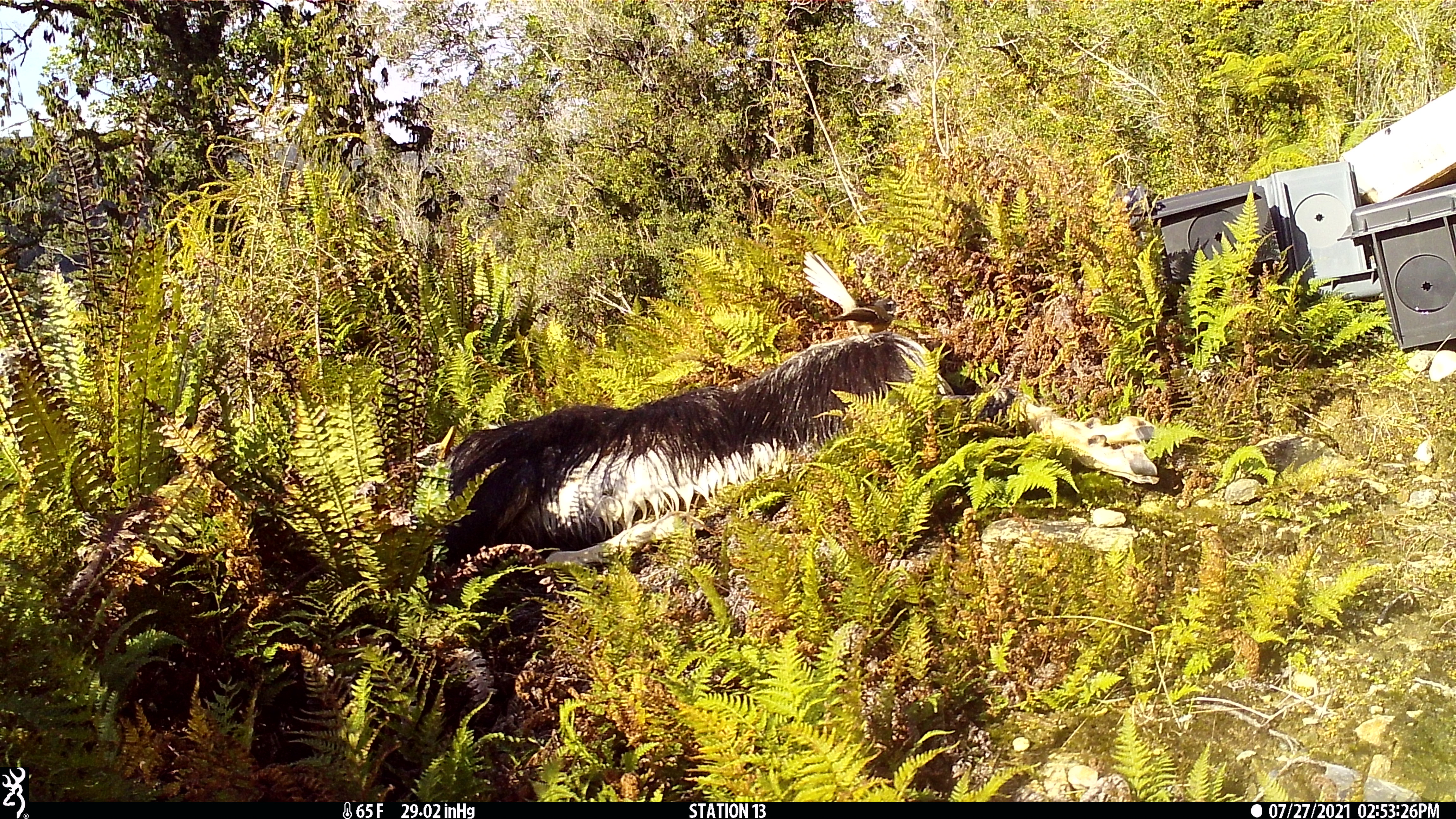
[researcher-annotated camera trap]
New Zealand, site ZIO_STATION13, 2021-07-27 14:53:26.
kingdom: Animalia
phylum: Chordata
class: Aves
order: Passeriformes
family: Rhipiduridae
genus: Rhipidura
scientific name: Rhipidura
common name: fantails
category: fantail